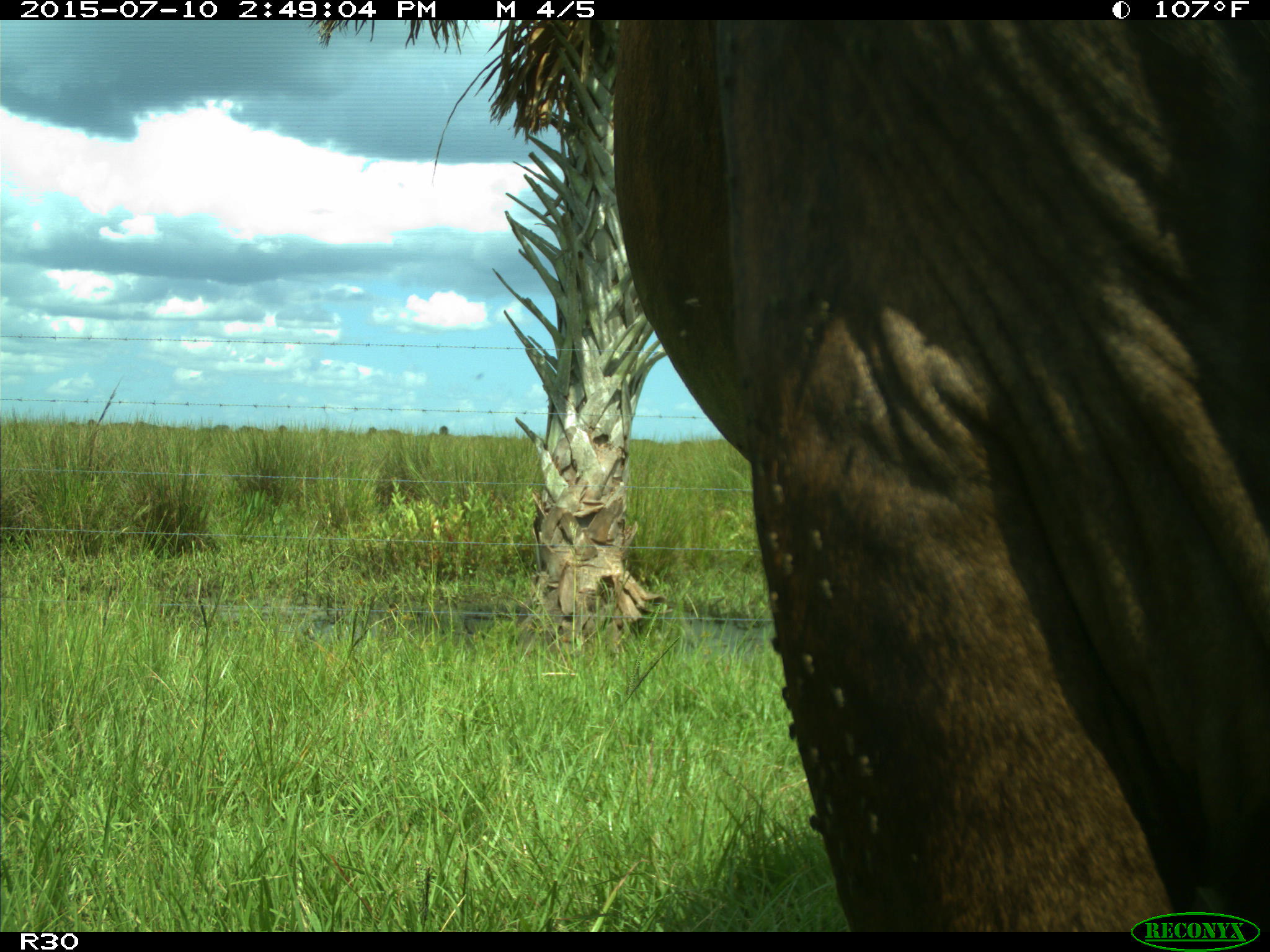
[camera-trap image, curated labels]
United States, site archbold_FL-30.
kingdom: Animalia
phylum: Chordata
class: Mammalia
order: Artiodactyla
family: Bovidae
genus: Bos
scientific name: Bos taurus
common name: domestic cow